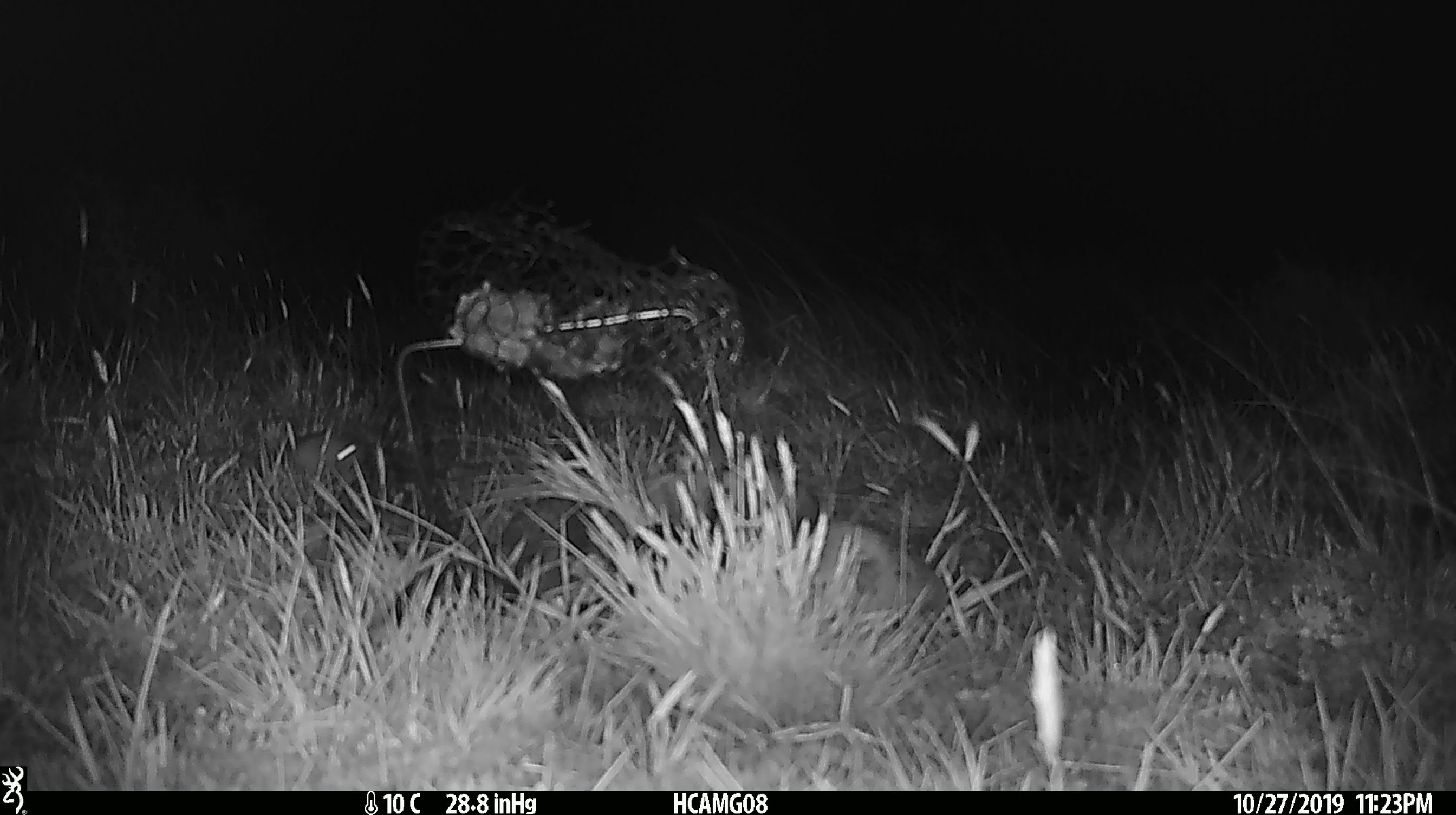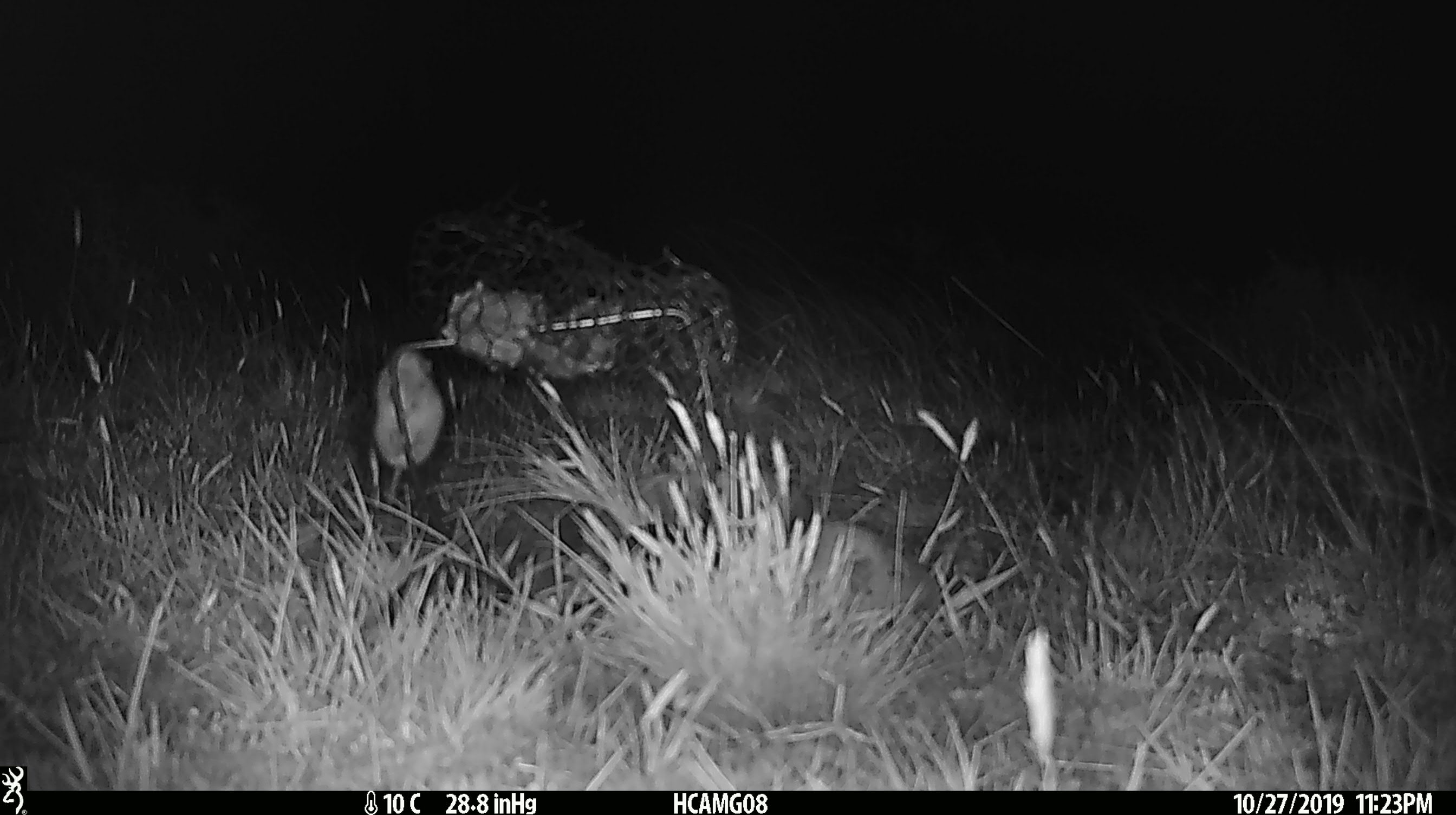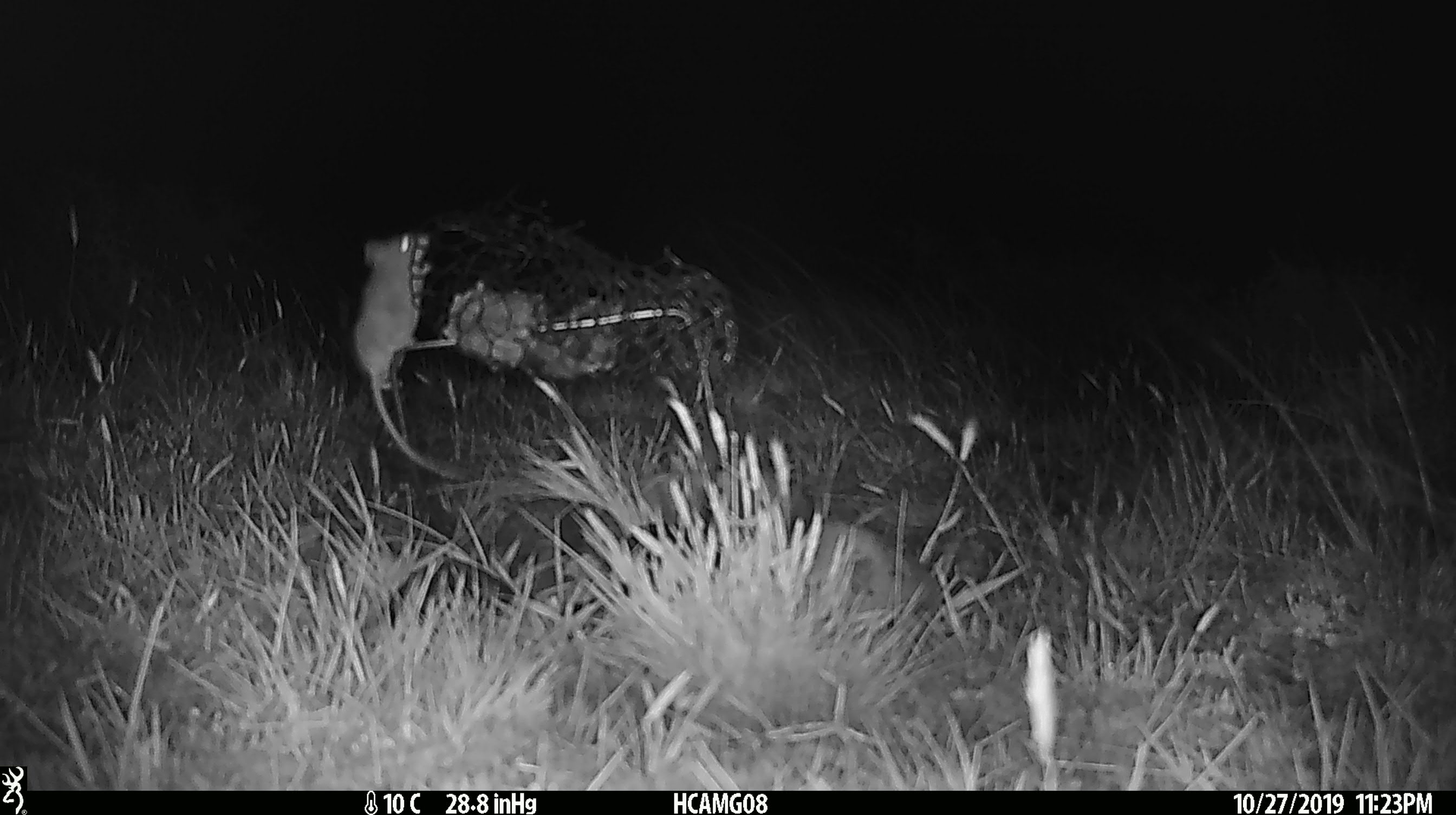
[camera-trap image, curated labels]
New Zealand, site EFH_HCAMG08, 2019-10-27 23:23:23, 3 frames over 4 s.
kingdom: Animalia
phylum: Chordata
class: Mammalia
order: Rodentia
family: Muridae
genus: Mus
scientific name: Mus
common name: mouse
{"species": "mouse (Mus)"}